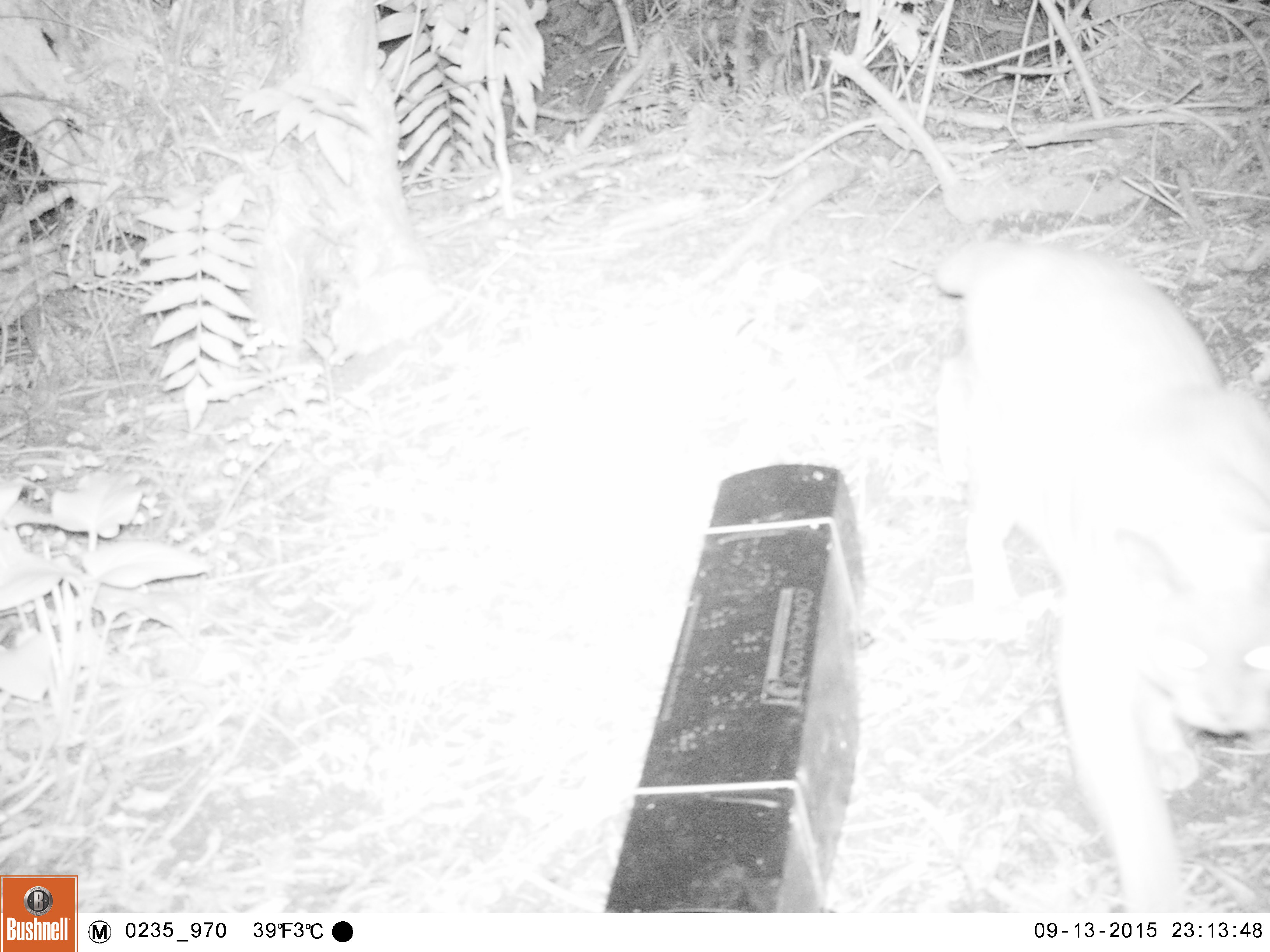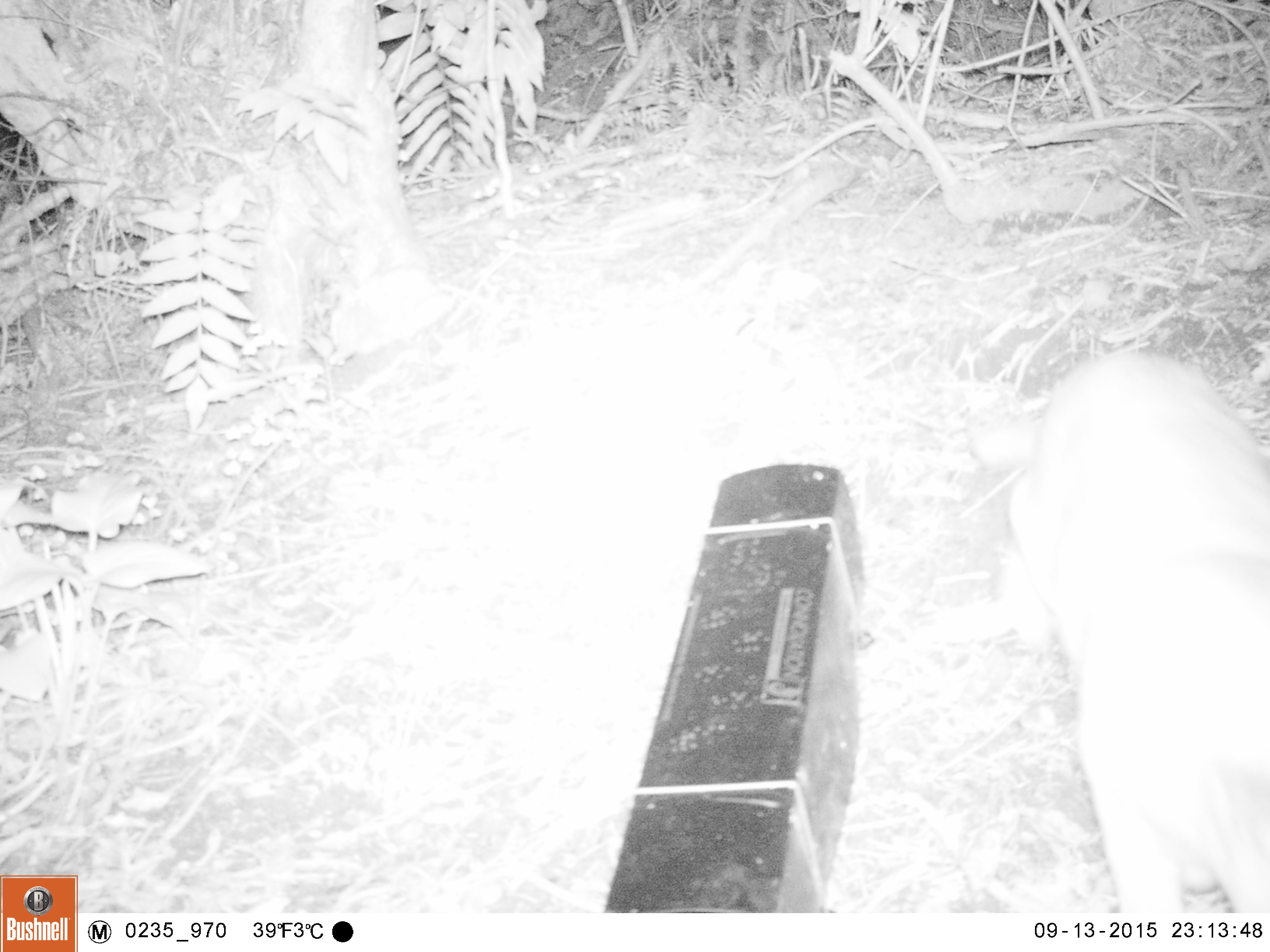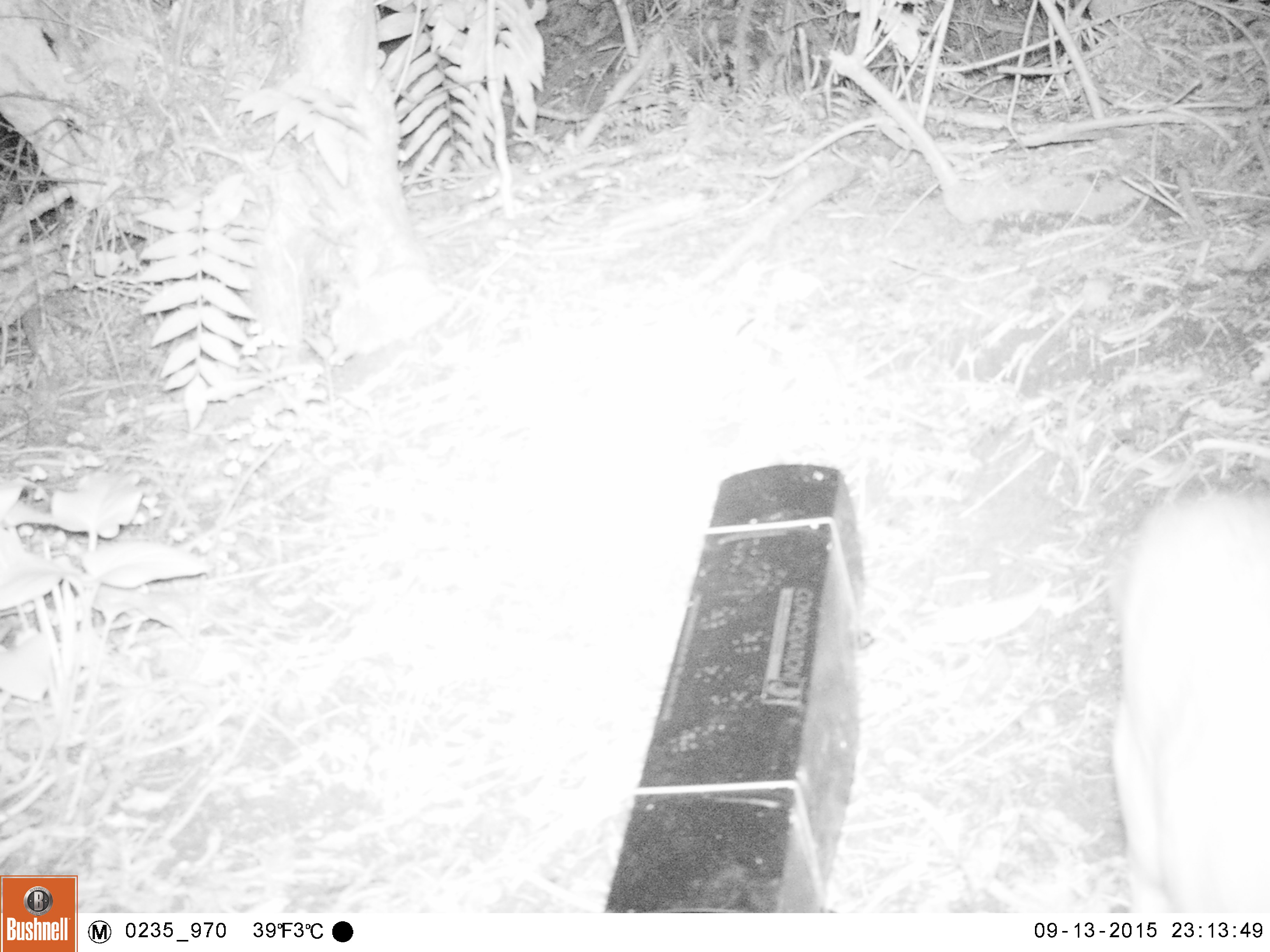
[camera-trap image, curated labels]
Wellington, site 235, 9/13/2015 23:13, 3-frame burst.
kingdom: Animalia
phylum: Chordata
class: Mammalia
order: Carnivora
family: Felidae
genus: Felis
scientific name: Felis catus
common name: cat